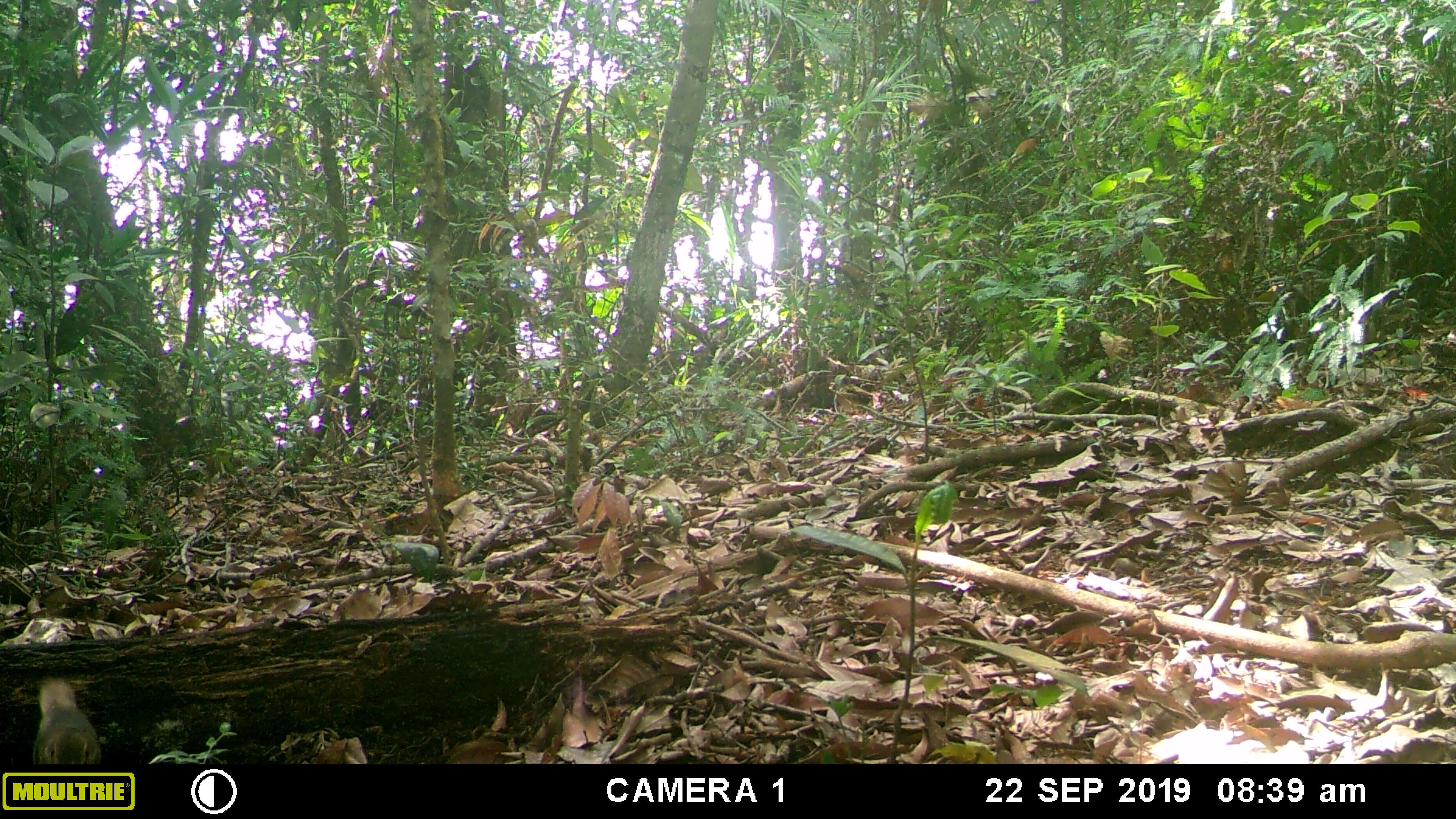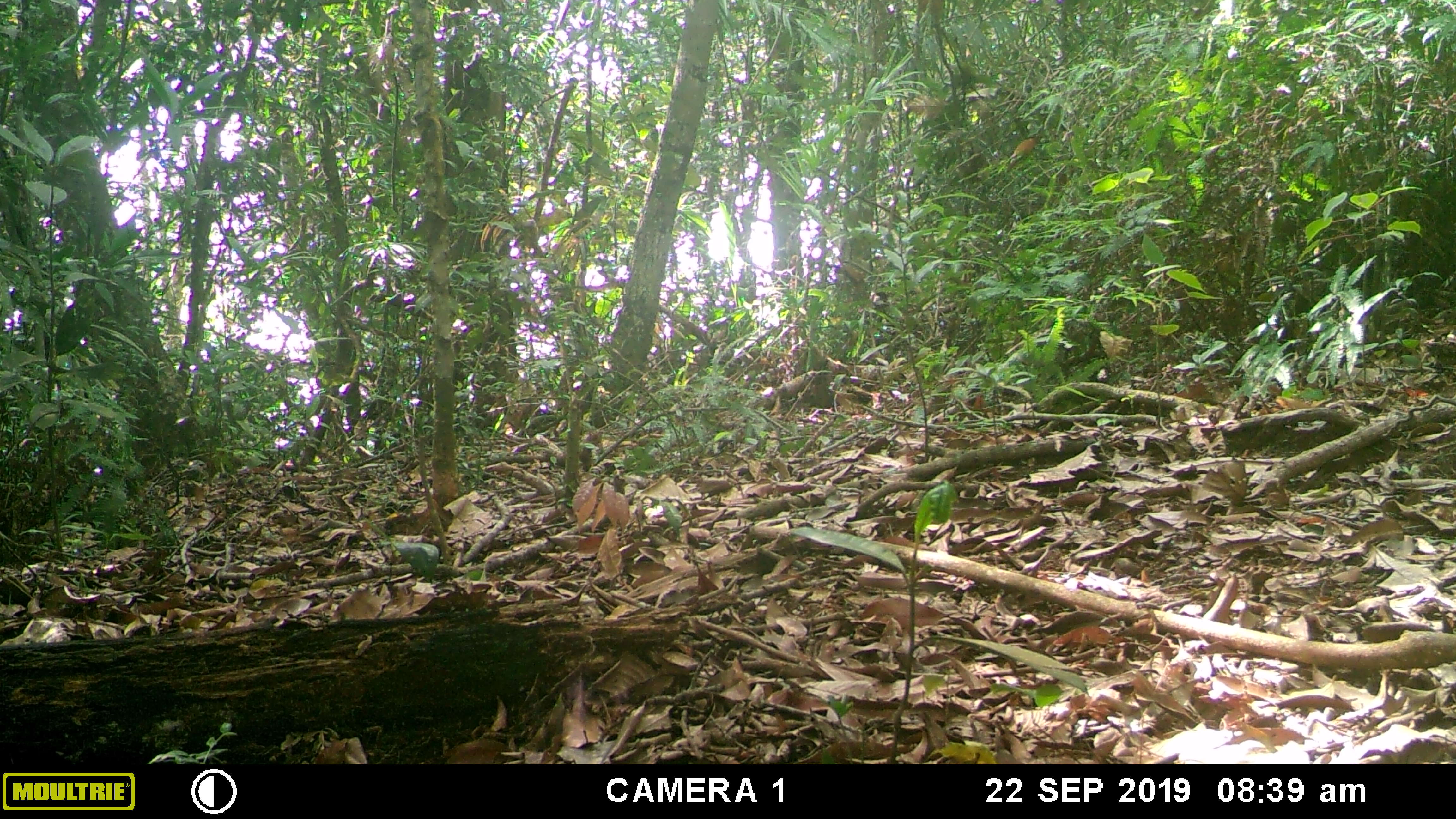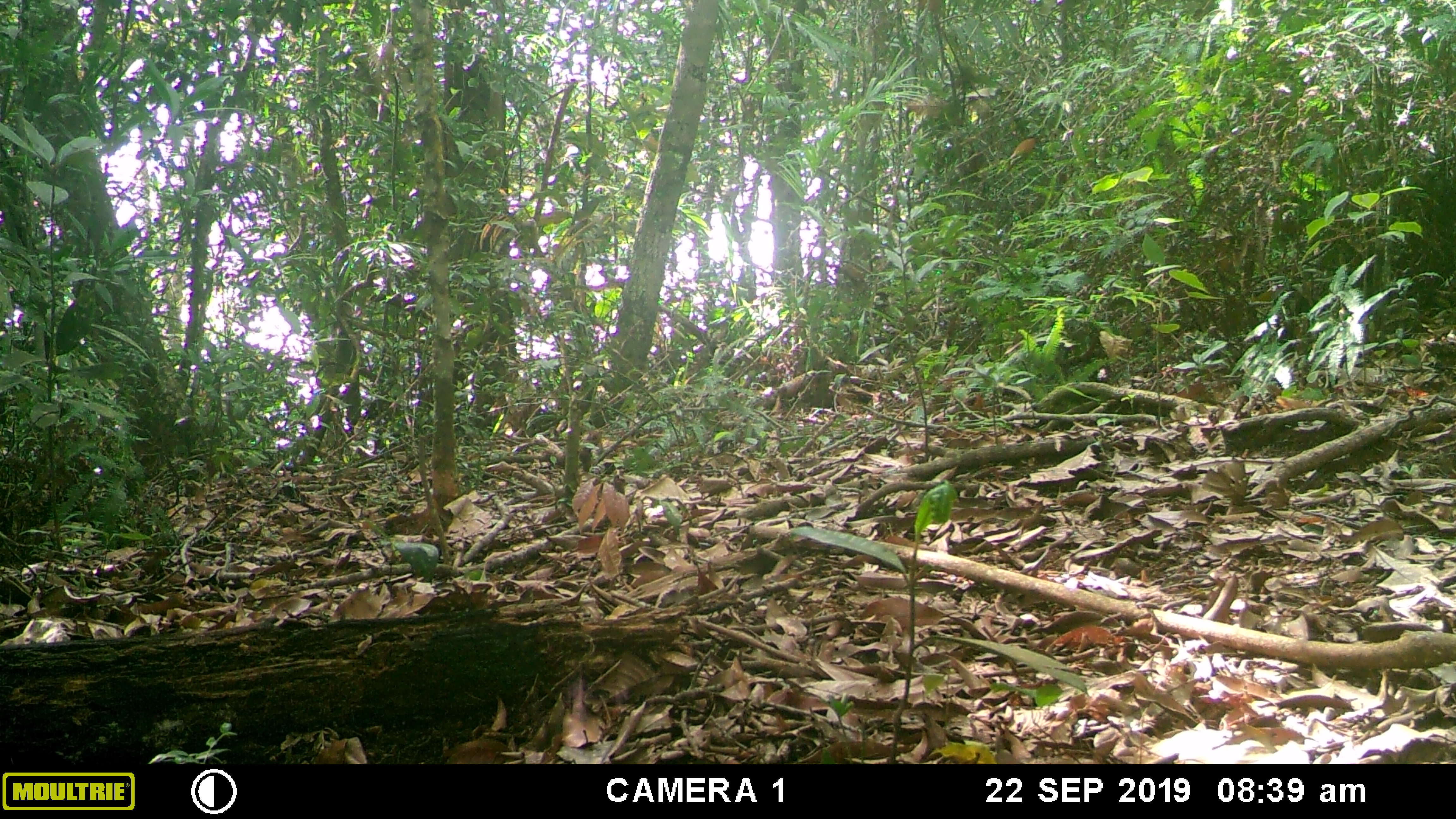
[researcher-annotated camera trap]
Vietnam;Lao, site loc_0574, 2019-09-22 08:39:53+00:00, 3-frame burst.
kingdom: Animalia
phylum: Chordata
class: Aves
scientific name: Aves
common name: bird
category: unidentified bird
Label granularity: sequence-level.